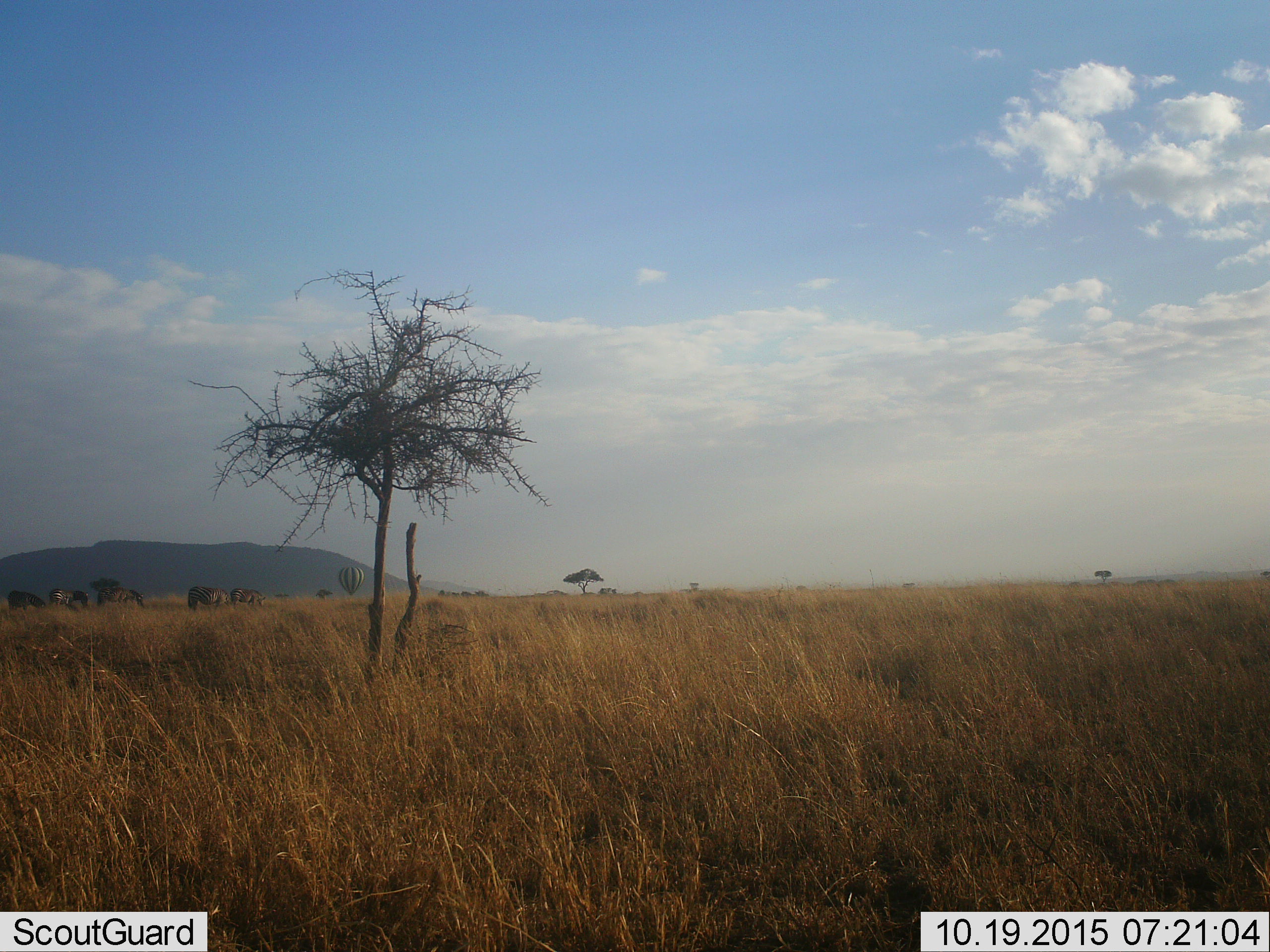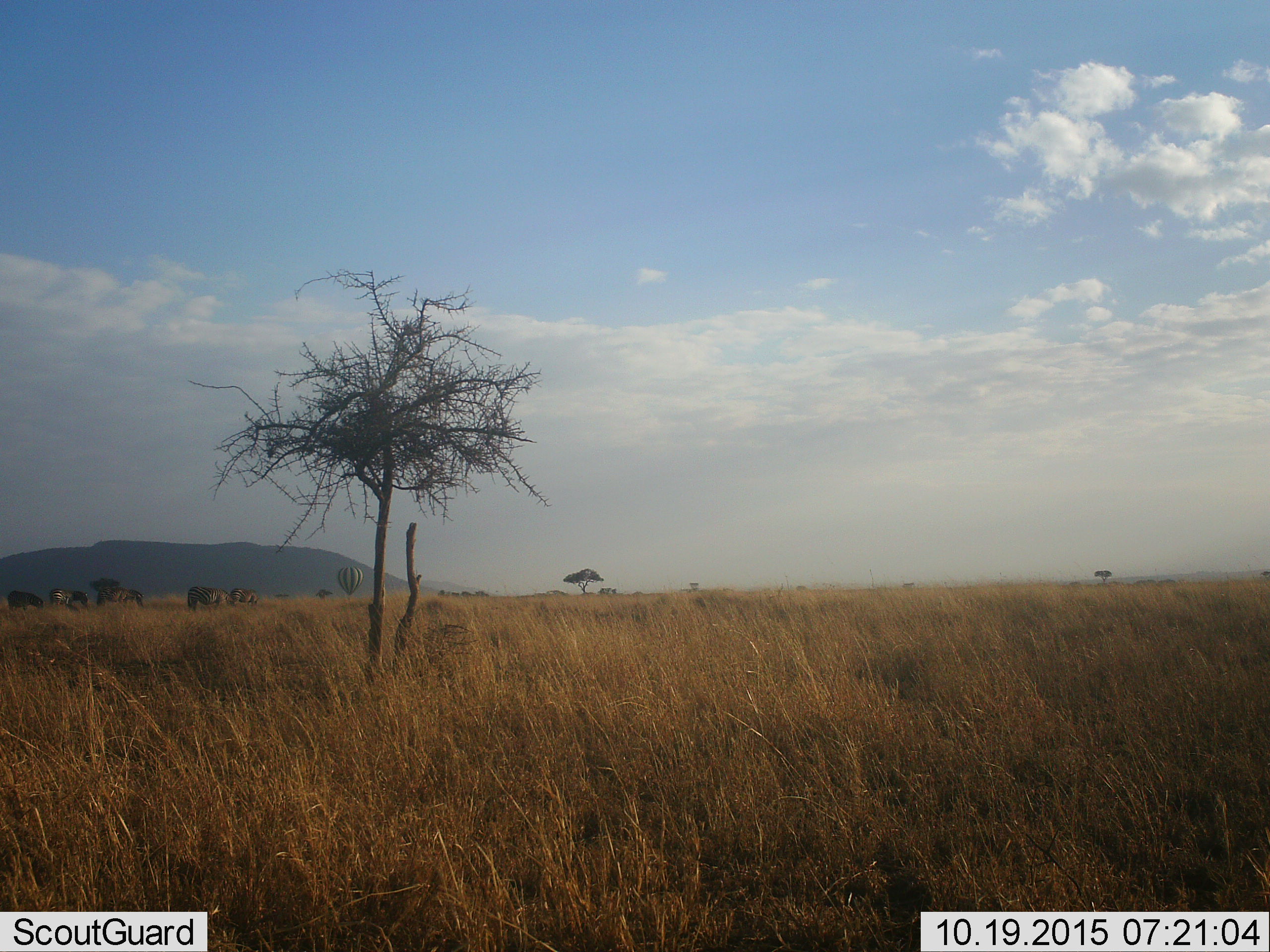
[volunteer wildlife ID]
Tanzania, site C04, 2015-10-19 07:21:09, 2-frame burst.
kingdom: Animalia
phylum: Chordata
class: Mammalia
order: Perissodactyla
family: Equidae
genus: Equus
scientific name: Equus quagga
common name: plains zebra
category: zebra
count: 5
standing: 69%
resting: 0%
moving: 6%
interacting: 0%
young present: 0%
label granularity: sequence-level